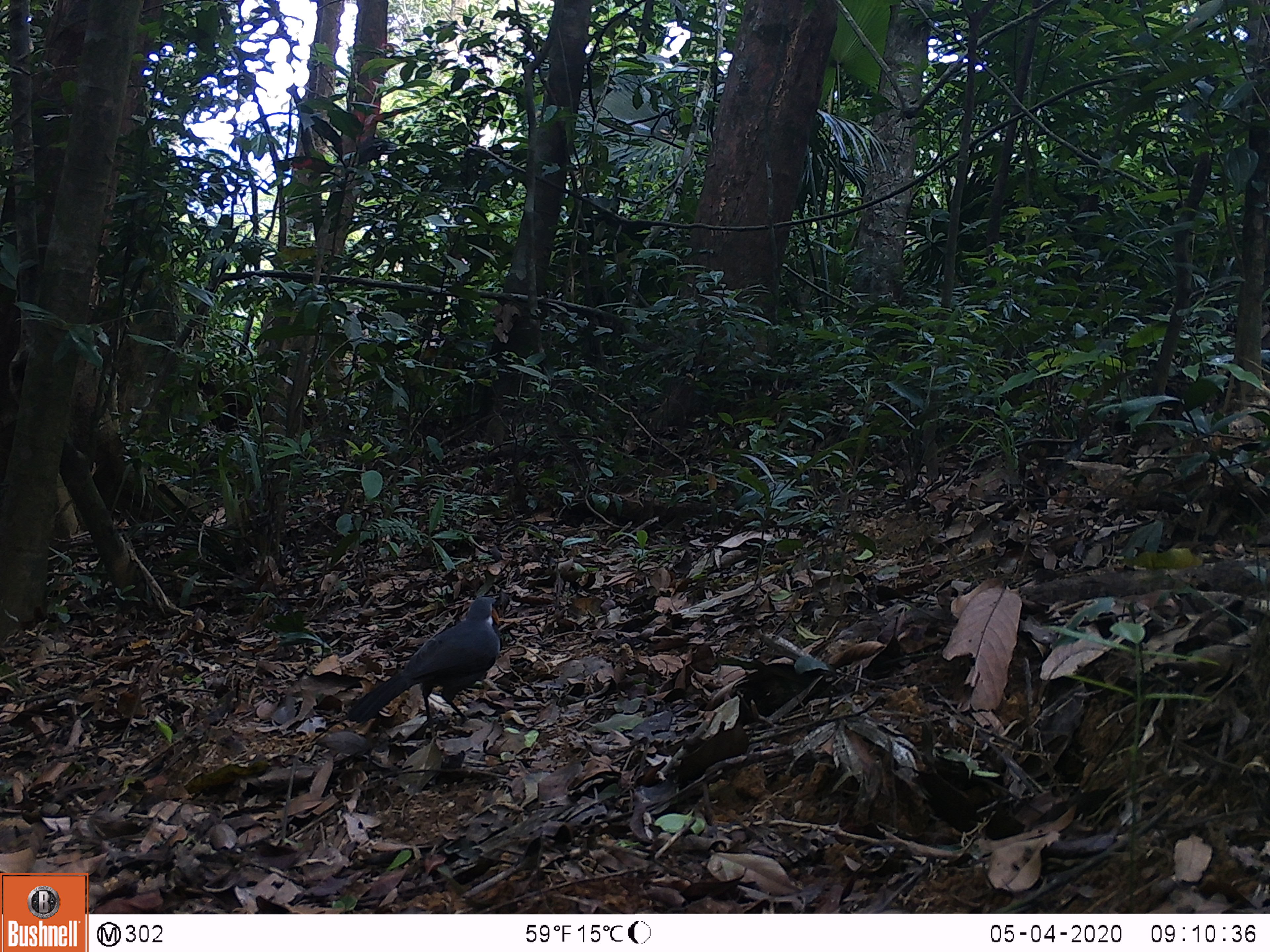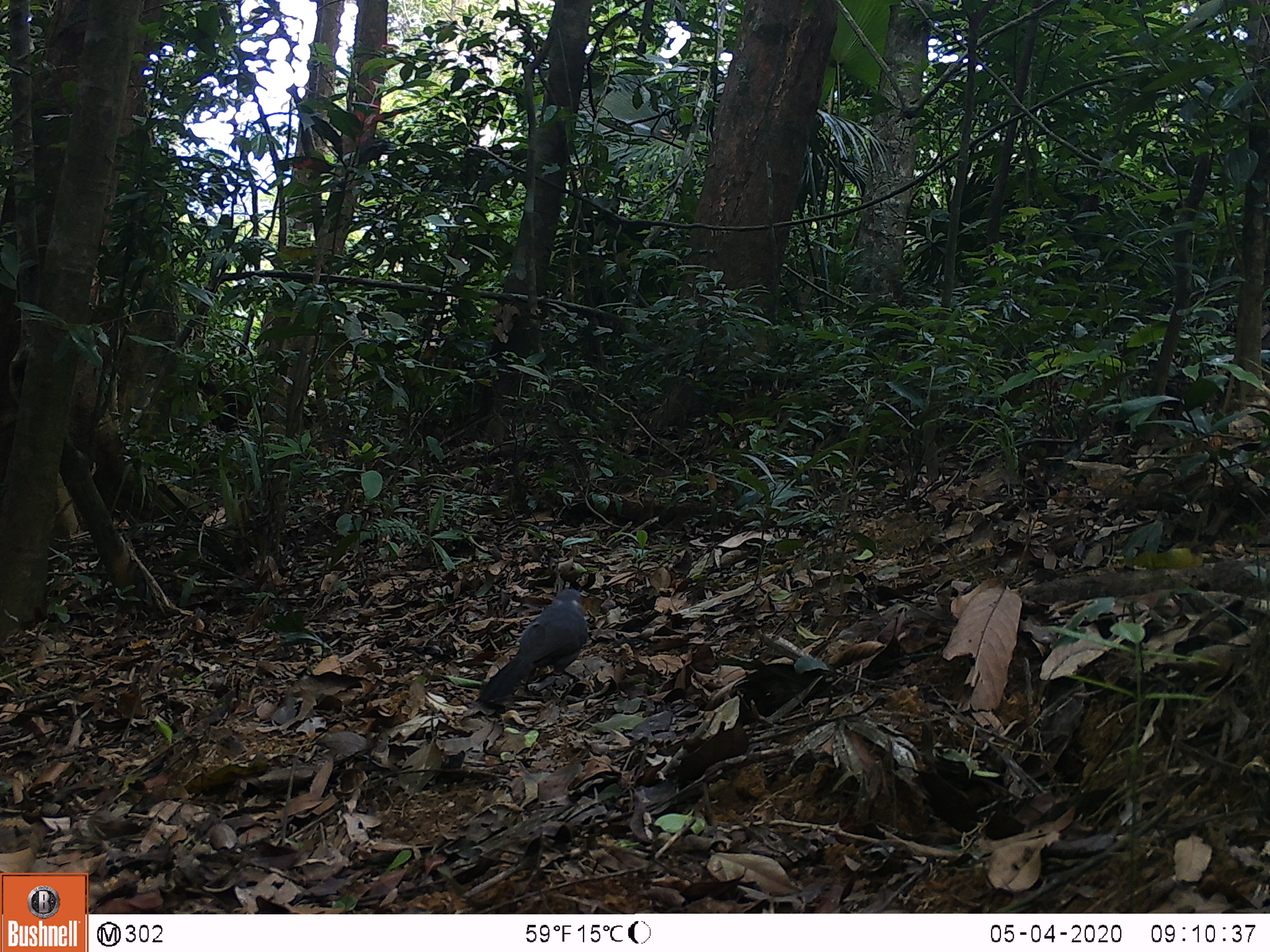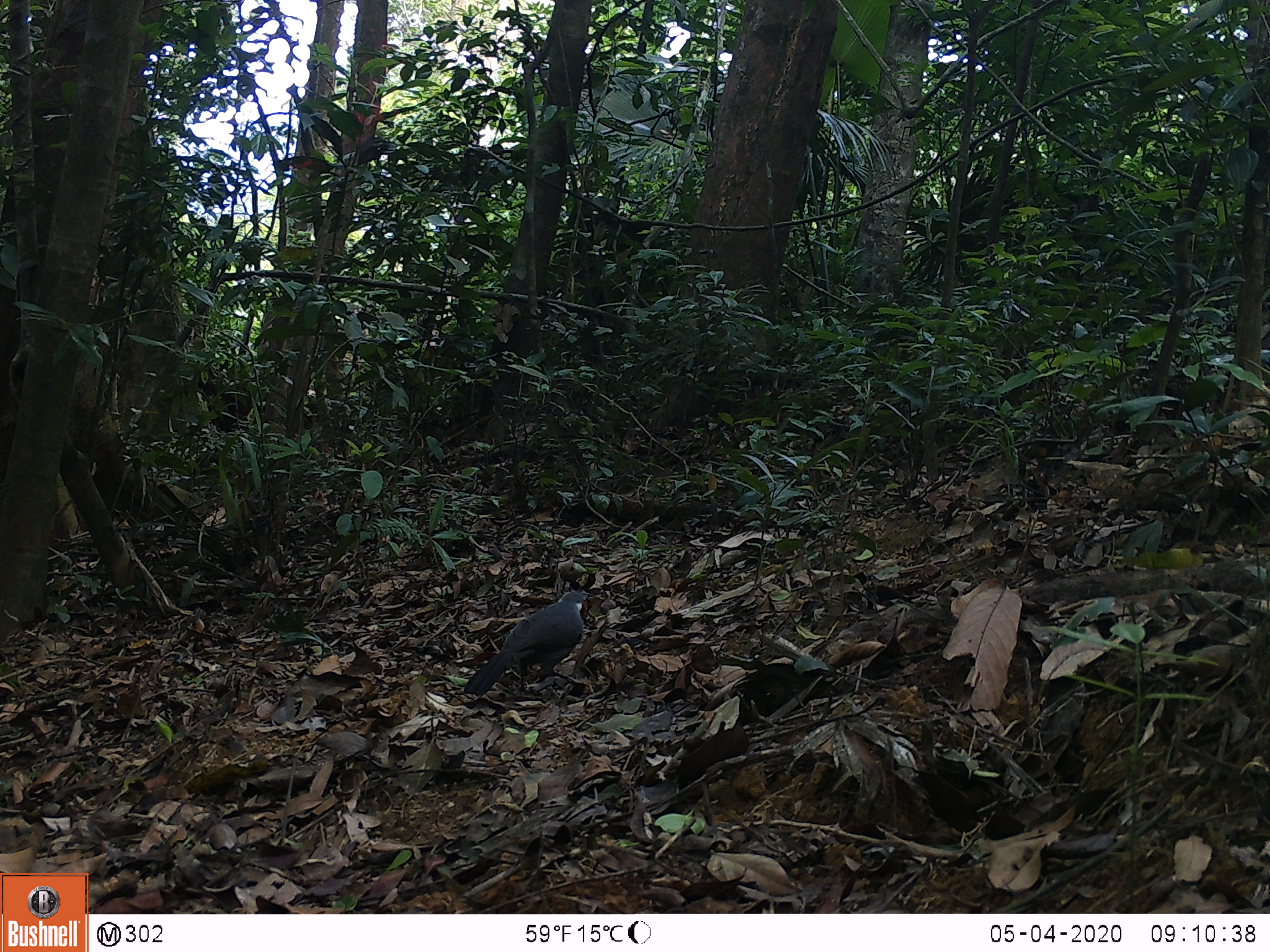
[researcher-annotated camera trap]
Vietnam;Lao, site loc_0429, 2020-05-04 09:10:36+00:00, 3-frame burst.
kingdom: Animalia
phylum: Chordata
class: Aves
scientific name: Aves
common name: bird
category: unidentified bird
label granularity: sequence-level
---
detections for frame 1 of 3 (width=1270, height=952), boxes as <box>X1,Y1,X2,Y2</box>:
unidentified bird: <box>345,596,503,728</box>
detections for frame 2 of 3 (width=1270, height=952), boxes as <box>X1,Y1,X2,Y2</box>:
unidentified bird: <box>478,587,589,705</box>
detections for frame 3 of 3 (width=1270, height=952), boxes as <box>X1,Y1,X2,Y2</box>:
unidentified bird: <box>463,590,592,697</box>